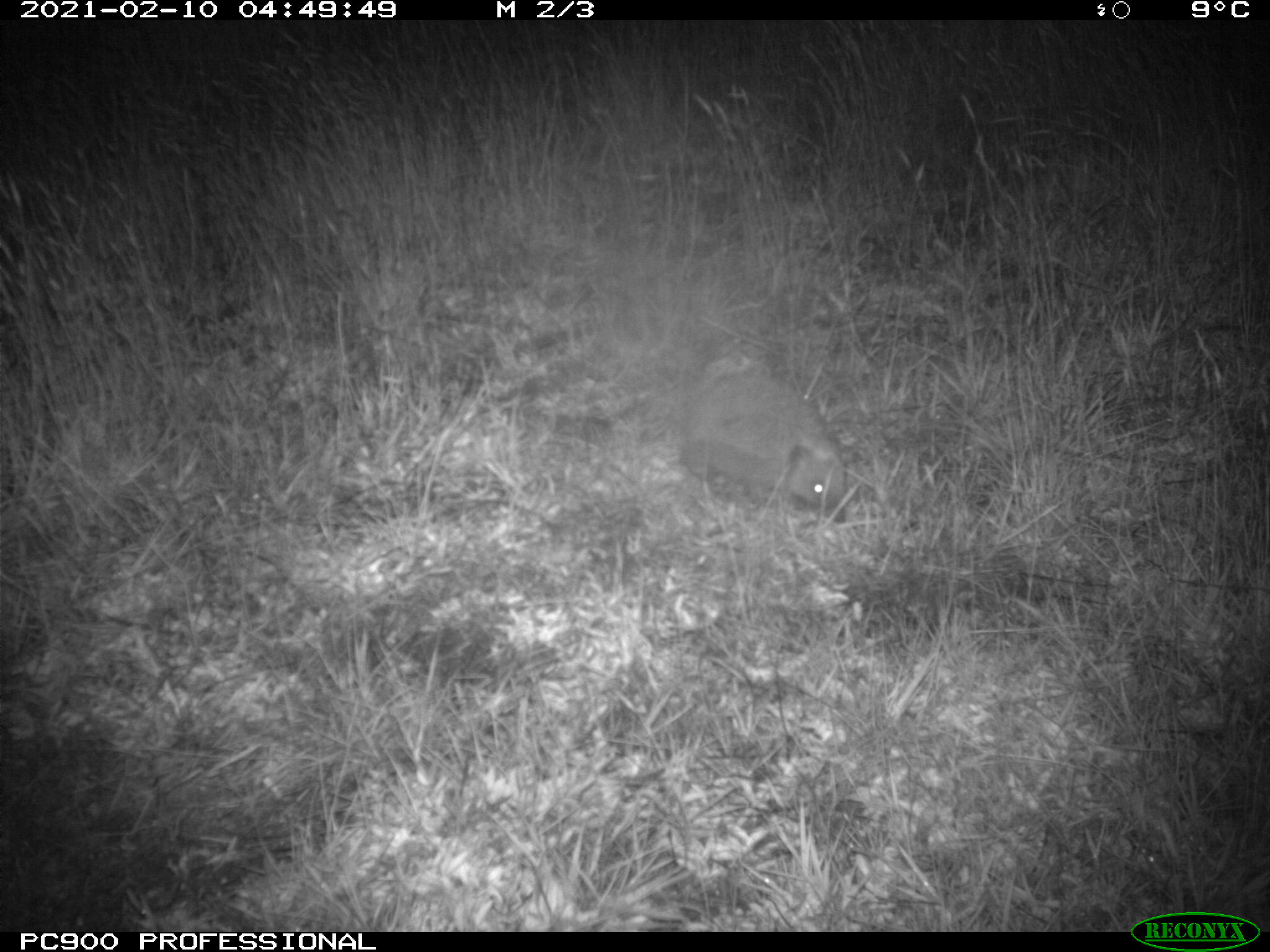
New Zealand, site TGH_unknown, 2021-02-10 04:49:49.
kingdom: Animalia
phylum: Chordata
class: Mammalia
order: Eulipotyphla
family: Erinaceidae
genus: Erinaceus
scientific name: Erinaceus europaeus europaeus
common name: european hedgehog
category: hedgehog